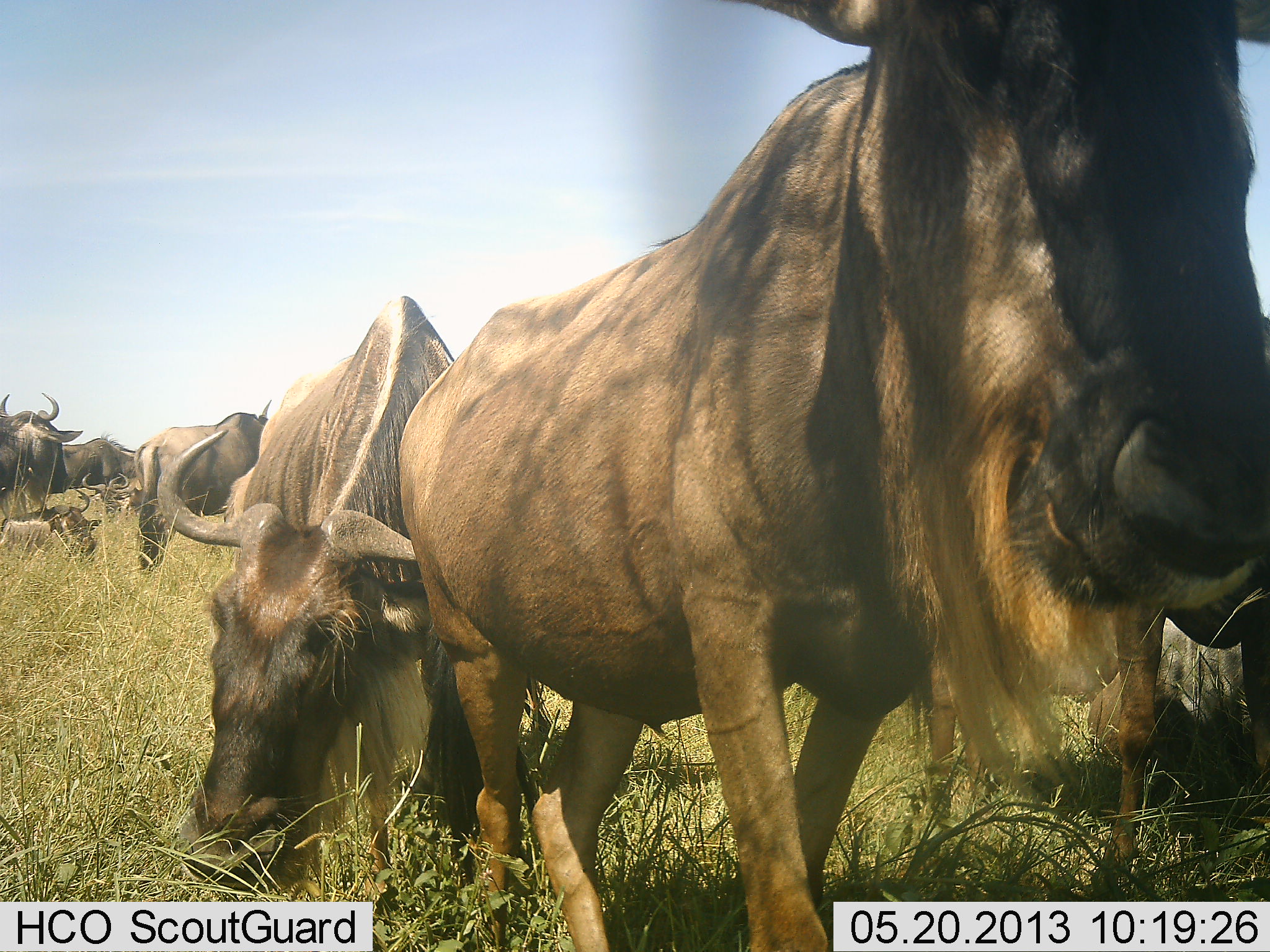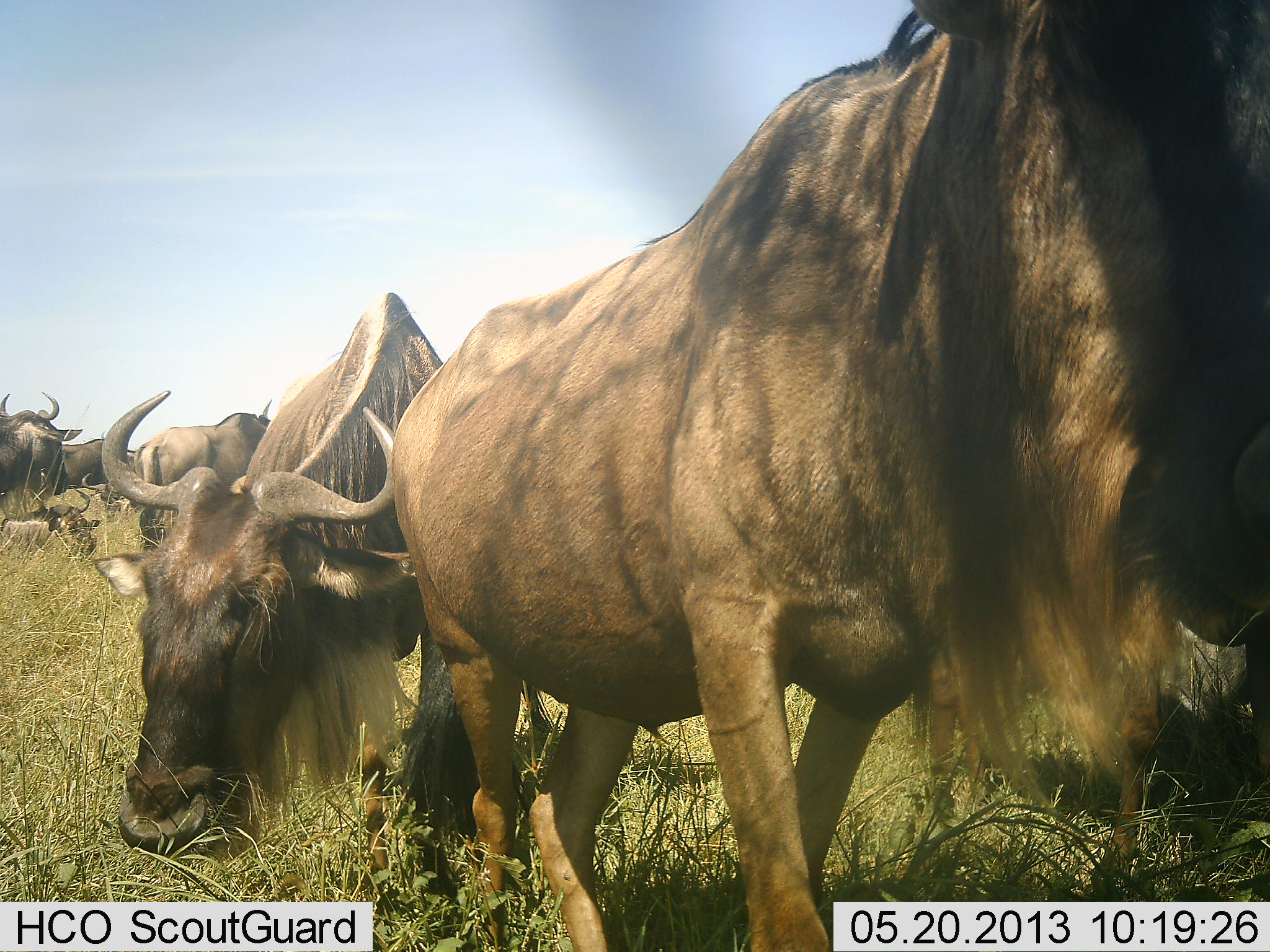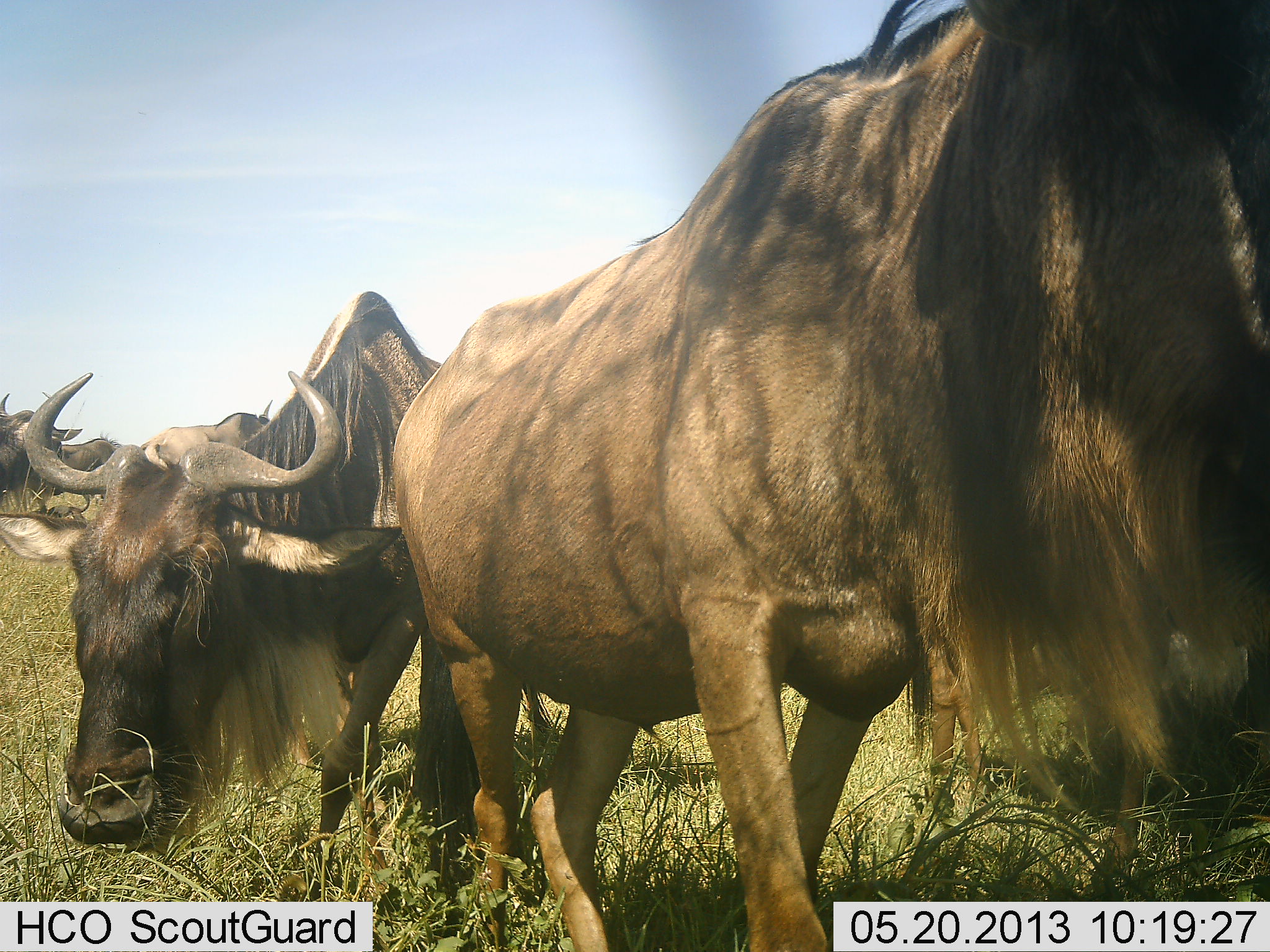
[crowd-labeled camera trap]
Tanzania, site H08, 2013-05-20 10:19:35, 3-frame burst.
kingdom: Animalia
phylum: Chordata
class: Mammalia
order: Artiodactyla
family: Bovidae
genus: Connochaetes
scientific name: Connochaetes taurinus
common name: blue wildebeest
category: wildebeest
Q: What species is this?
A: Wildebeest (blue wildebeest) (Connochaetes taurinus).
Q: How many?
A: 6.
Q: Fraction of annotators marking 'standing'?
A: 70%.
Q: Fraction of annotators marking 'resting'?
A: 48%.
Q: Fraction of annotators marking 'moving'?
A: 22%.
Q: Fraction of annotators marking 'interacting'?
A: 4%.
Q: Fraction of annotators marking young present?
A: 4%.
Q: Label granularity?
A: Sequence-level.